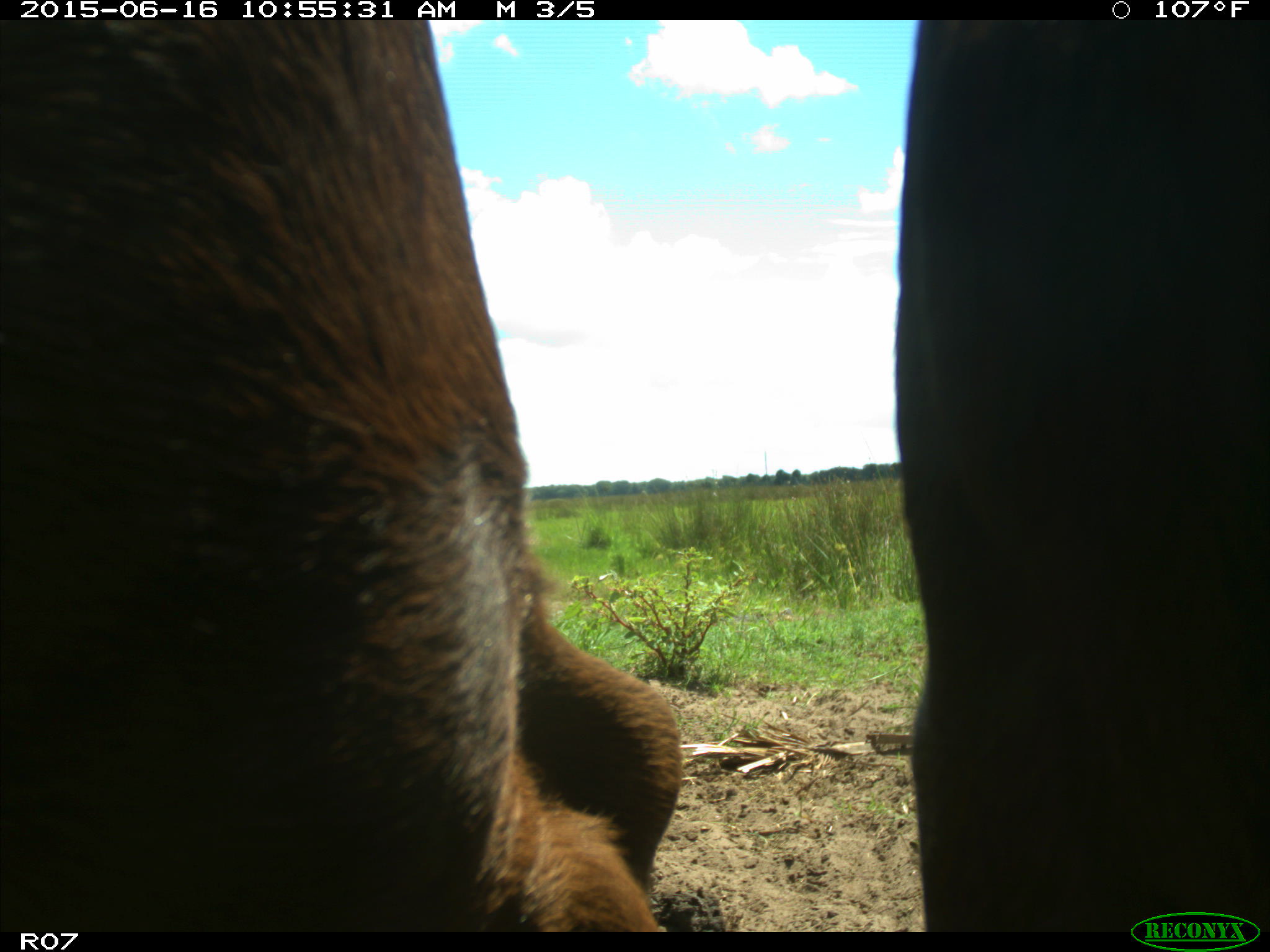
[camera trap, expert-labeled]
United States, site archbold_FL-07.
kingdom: Animalia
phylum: Chordata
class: Mammalia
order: Artiodactyla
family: Bovidae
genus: Bos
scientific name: Bos taurus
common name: domestic cow